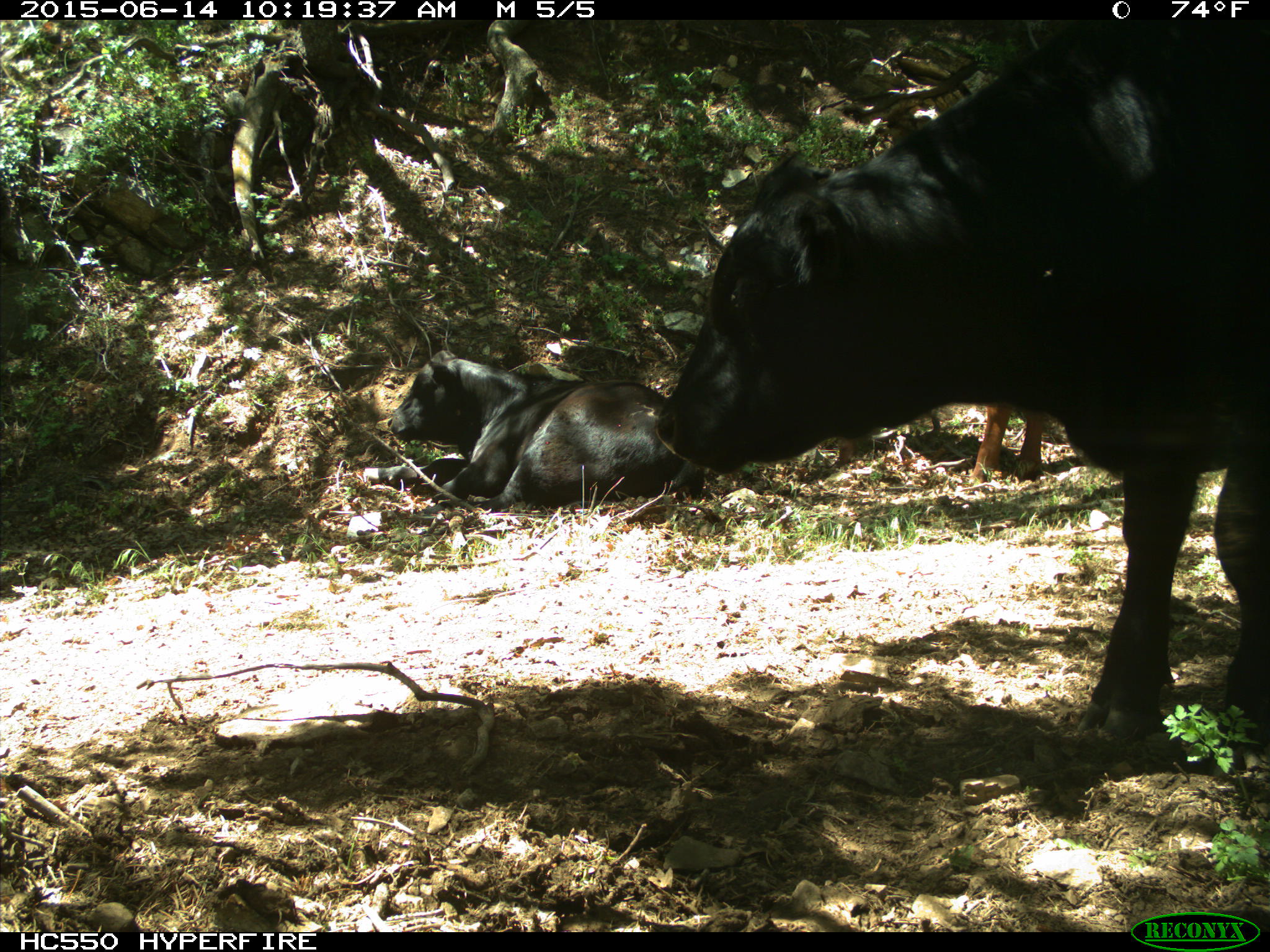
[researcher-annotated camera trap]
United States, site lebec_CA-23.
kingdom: Animalia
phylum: Chordata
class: Mammalia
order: Artiodactyla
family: Bovidae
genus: Bos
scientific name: Bos taurus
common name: domestic cow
Bos taurus (domestic cow).